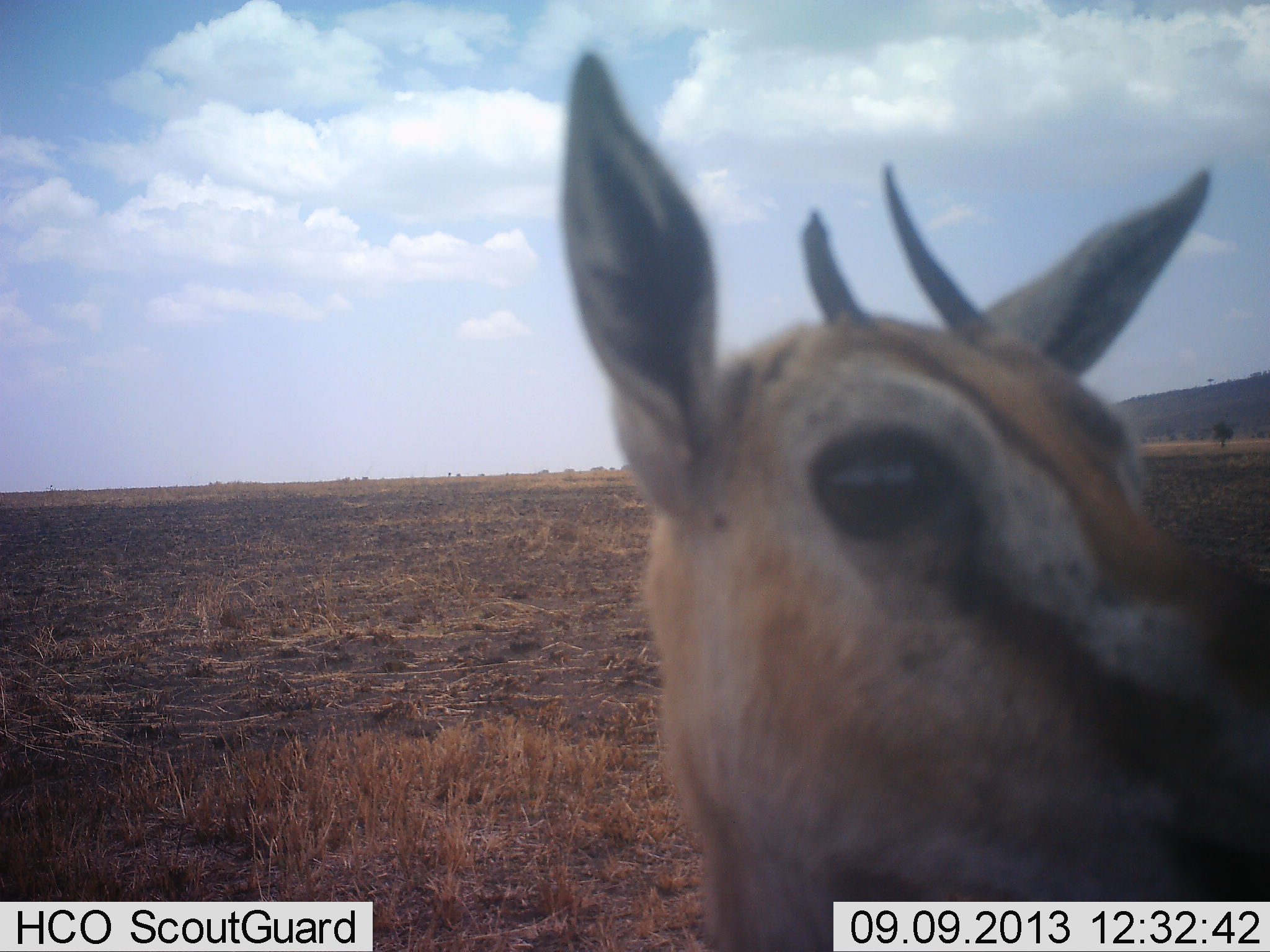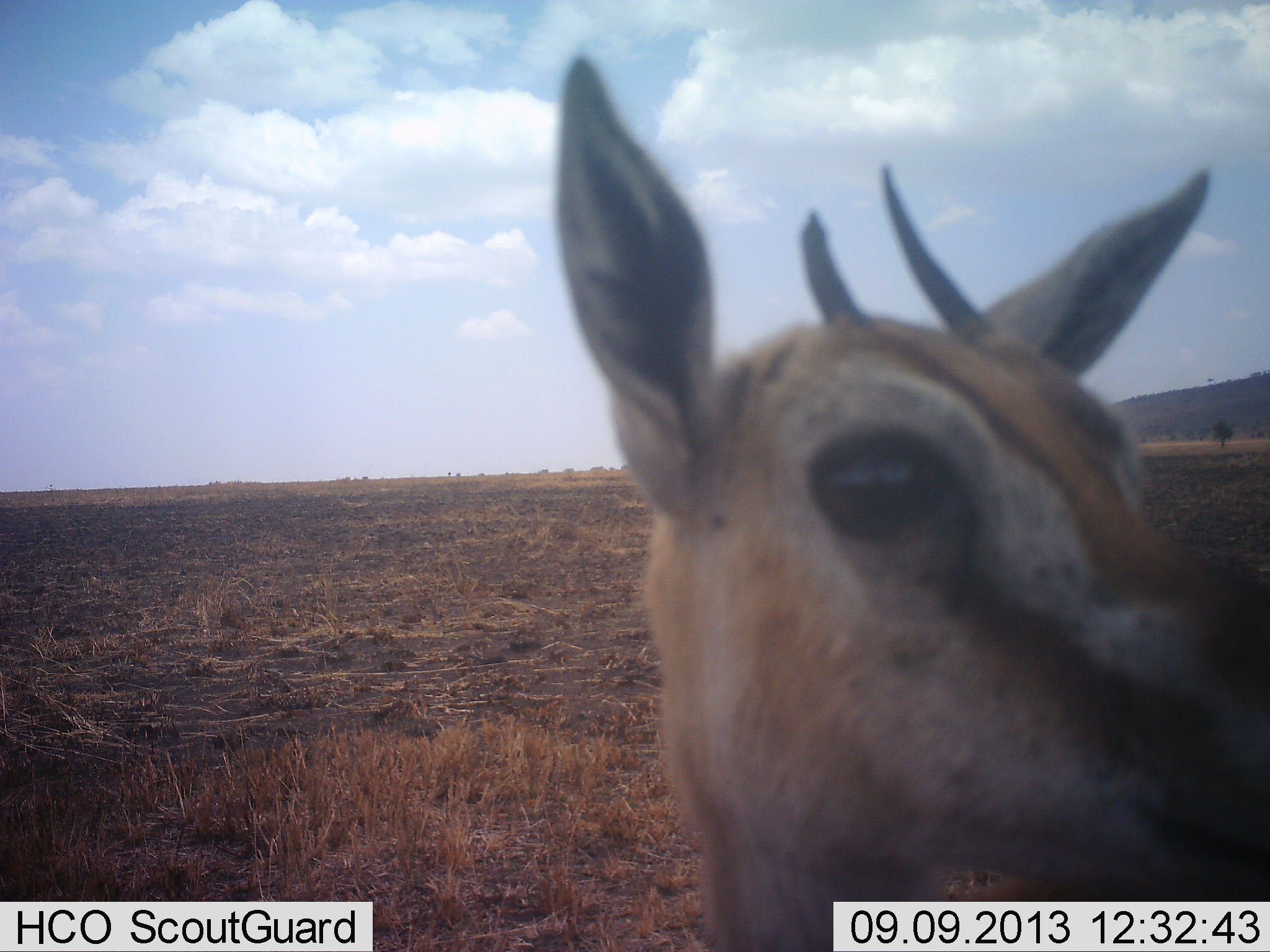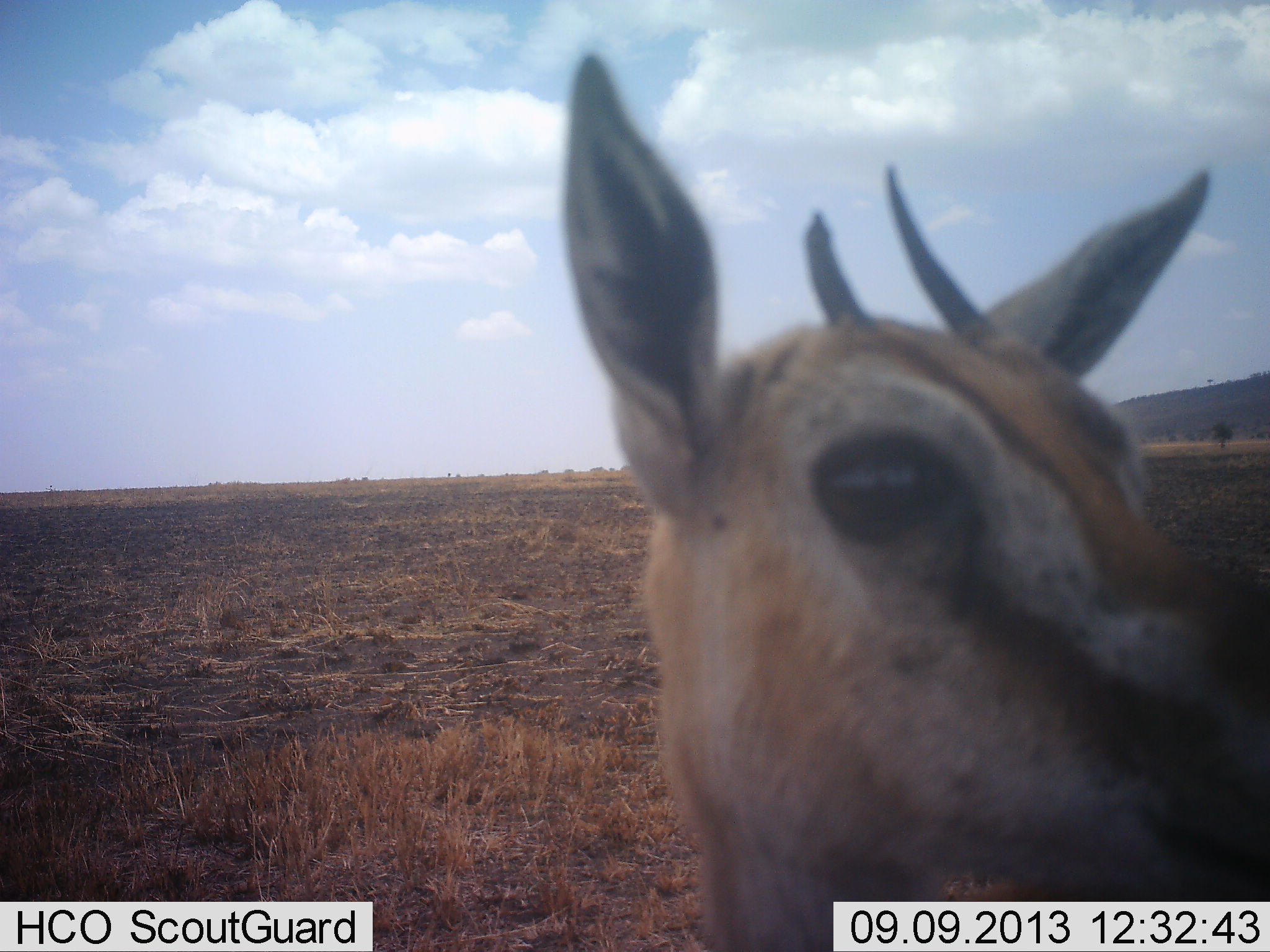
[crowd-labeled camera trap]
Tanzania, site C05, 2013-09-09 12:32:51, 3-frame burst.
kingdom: Animalia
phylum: Chordata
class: Mammalia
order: Artiodactyla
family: Bovidae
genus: Eudorcas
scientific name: Eudorcas thomsonii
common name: thomson's gazelle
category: gazellethomsons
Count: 1.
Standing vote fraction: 80%.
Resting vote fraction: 0%.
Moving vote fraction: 3%.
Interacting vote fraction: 3%.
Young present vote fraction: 3%.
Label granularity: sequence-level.